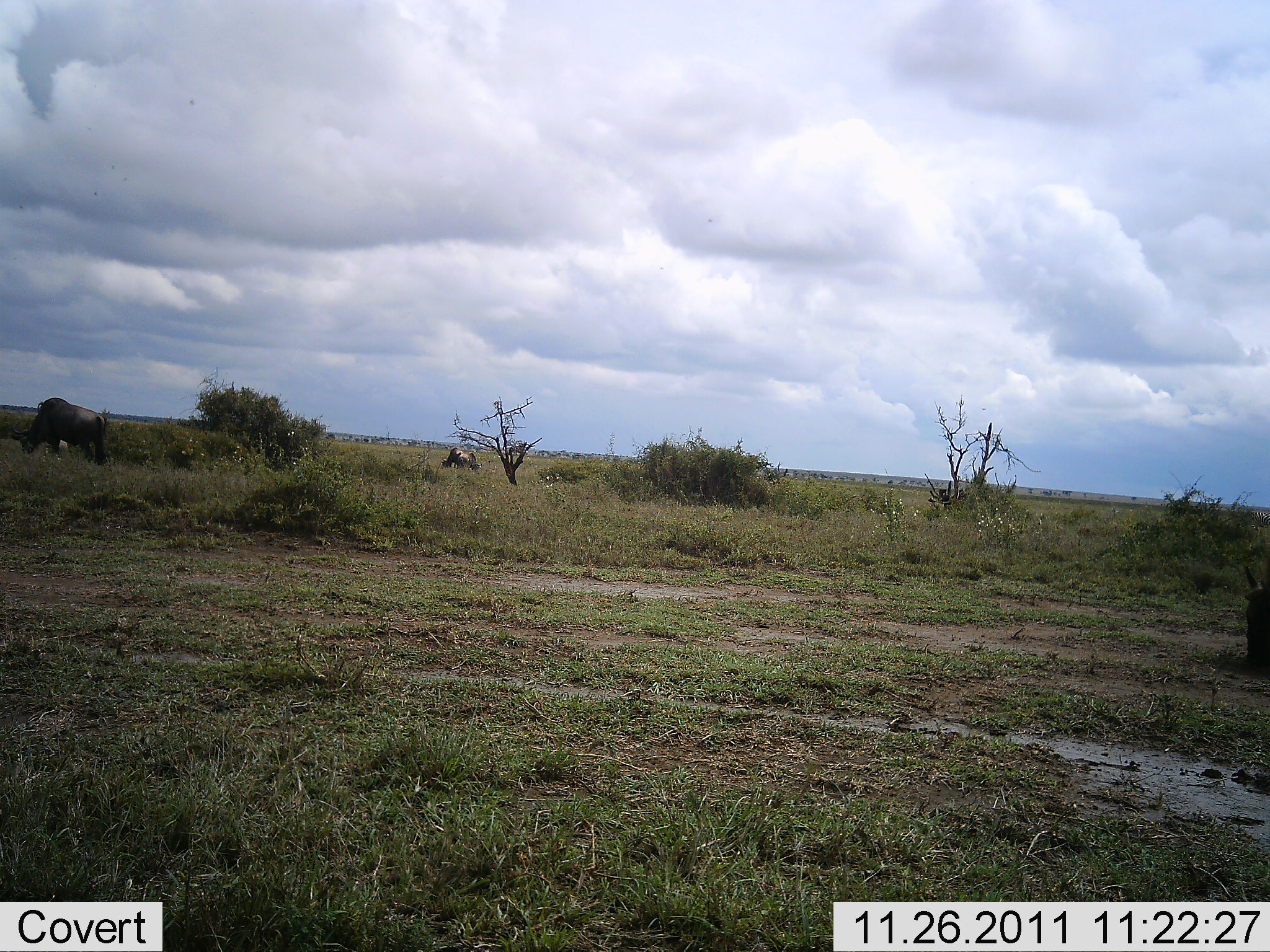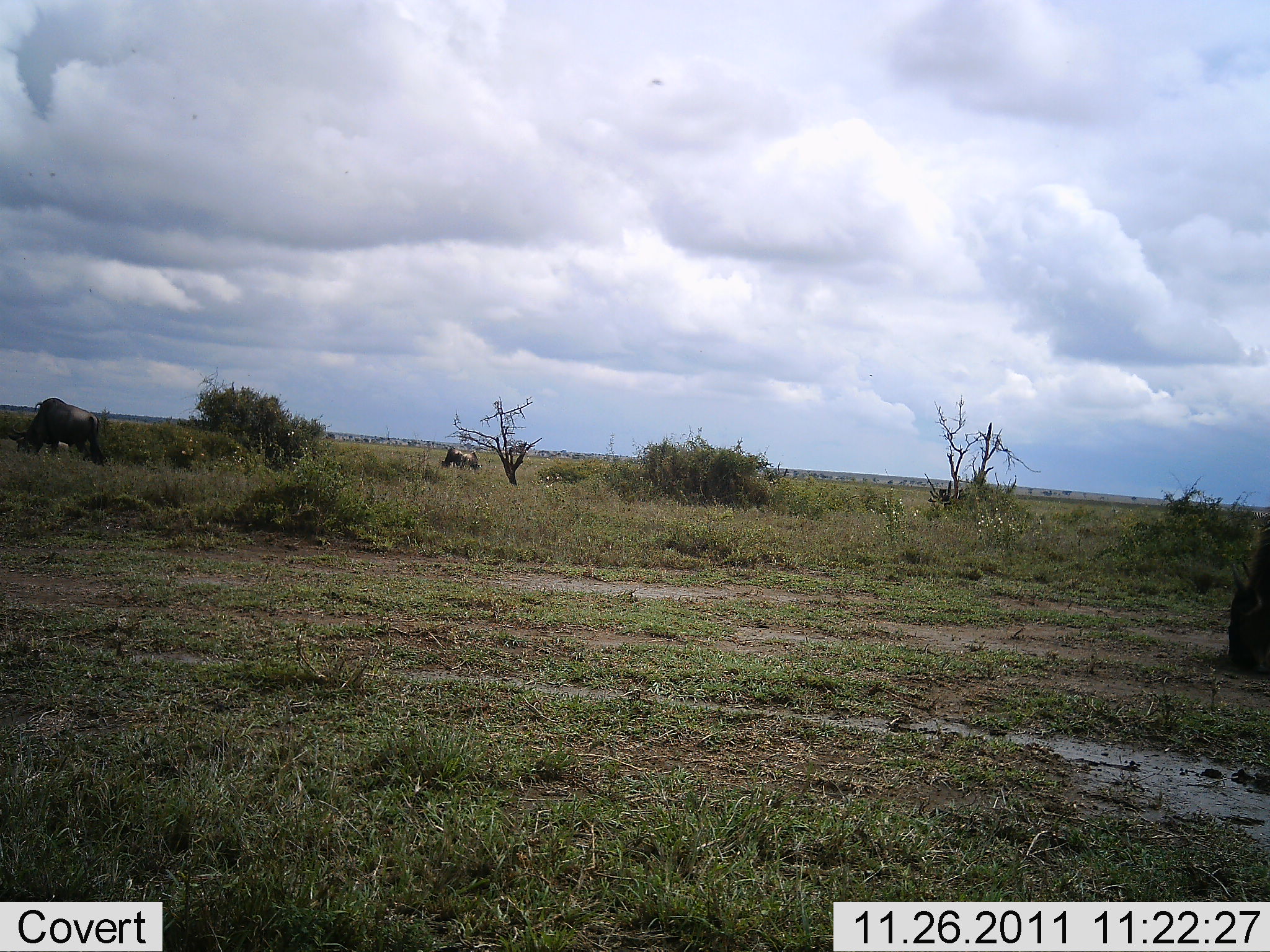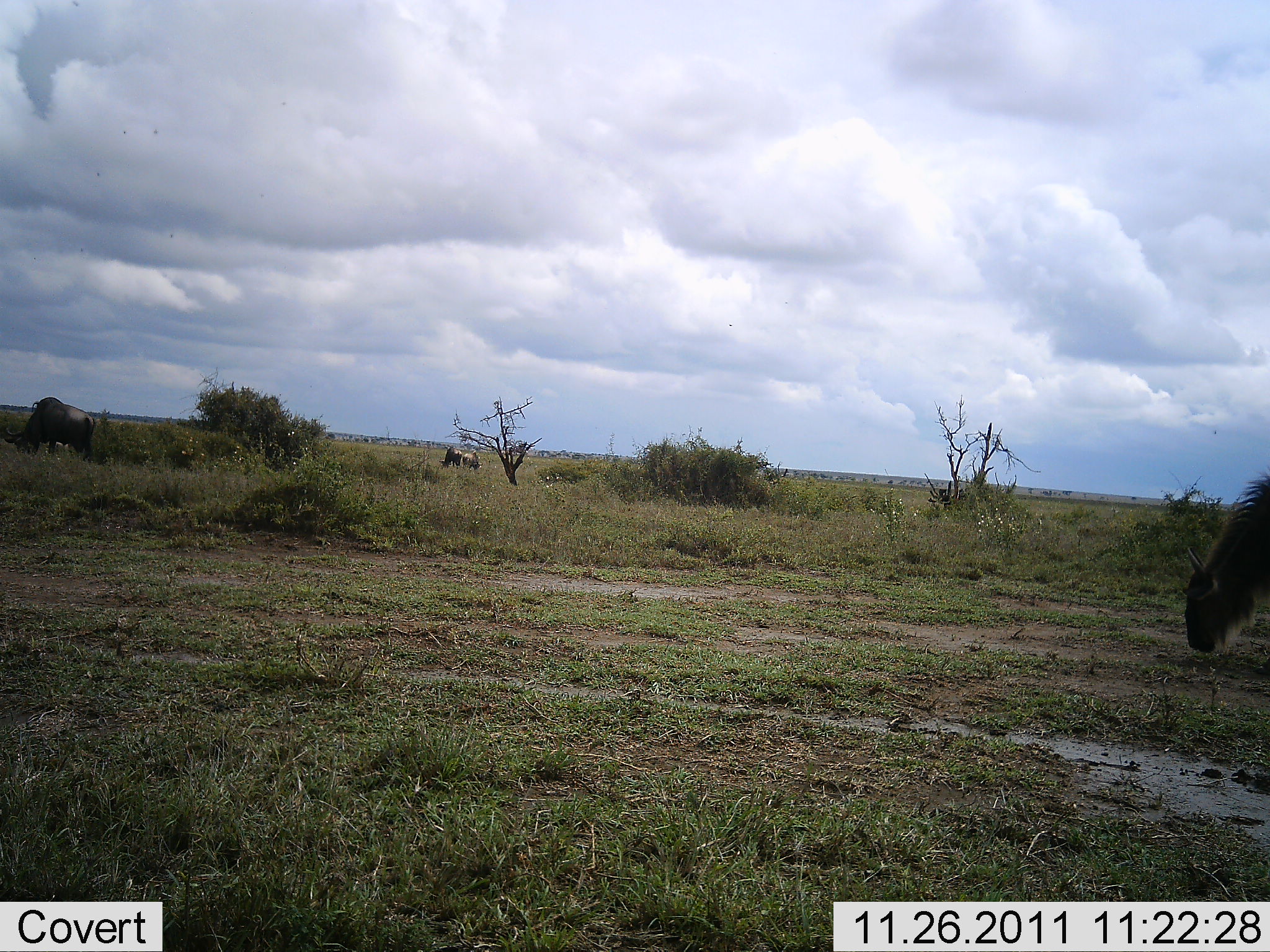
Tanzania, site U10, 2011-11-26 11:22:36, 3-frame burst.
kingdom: Animalia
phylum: Chordata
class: Mammalia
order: Artiodactyla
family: Bovidae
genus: Connochaetes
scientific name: Connochaetes taurinus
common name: blue wildebeest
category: wildebeest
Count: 3.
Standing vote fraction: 9%.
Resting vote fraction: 0%.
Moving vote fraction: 27%.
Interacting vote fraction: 0%.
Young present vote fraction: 0%.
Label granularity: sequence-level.